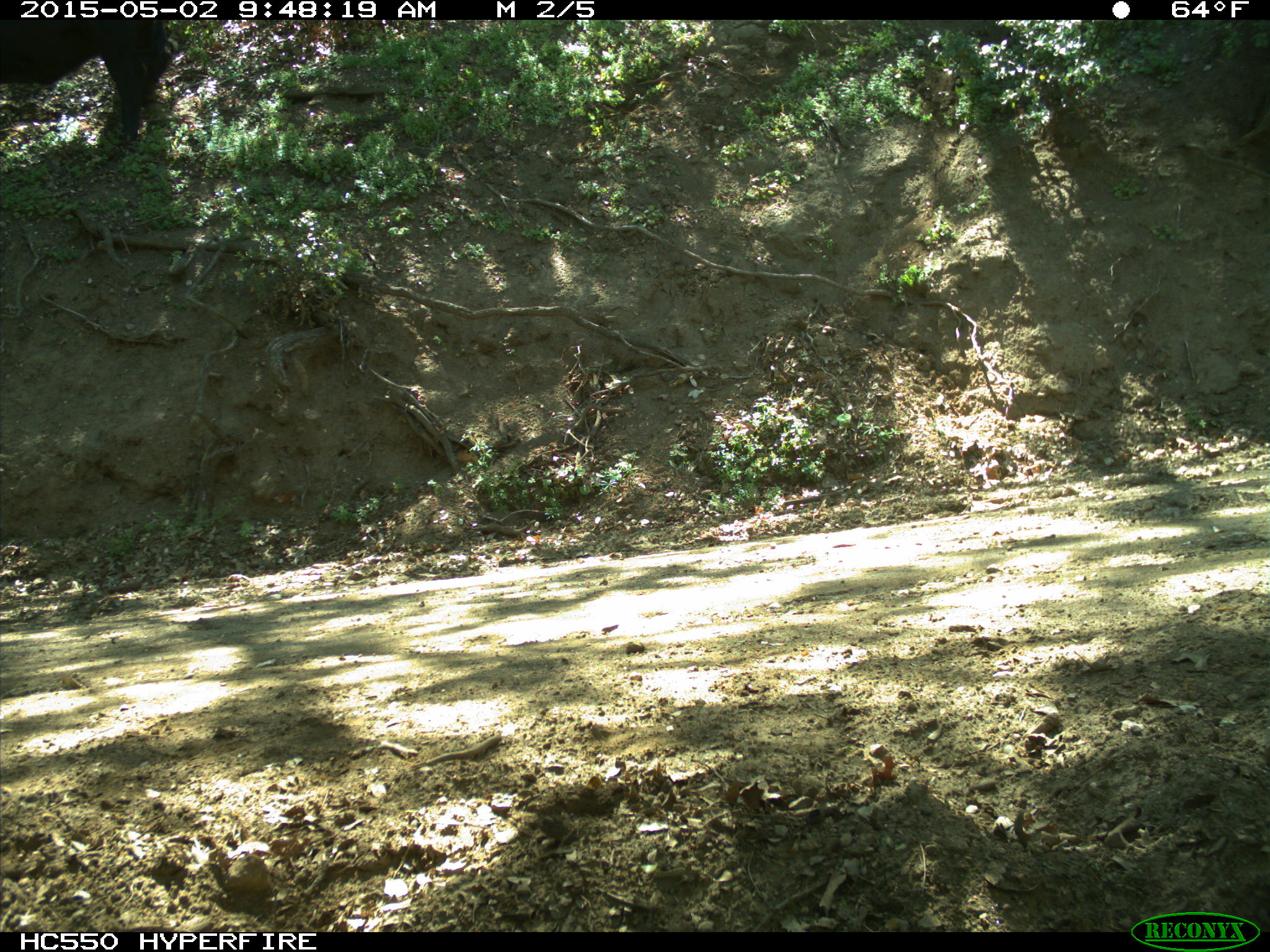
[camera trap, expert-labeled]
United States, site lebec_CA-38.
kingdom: Animalia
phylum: Chordata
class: Mammalia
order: Artiodactyla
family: Bovidae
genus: Bos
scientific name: Bos taurus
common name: domestic cow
Bos taurus (domestic cow).